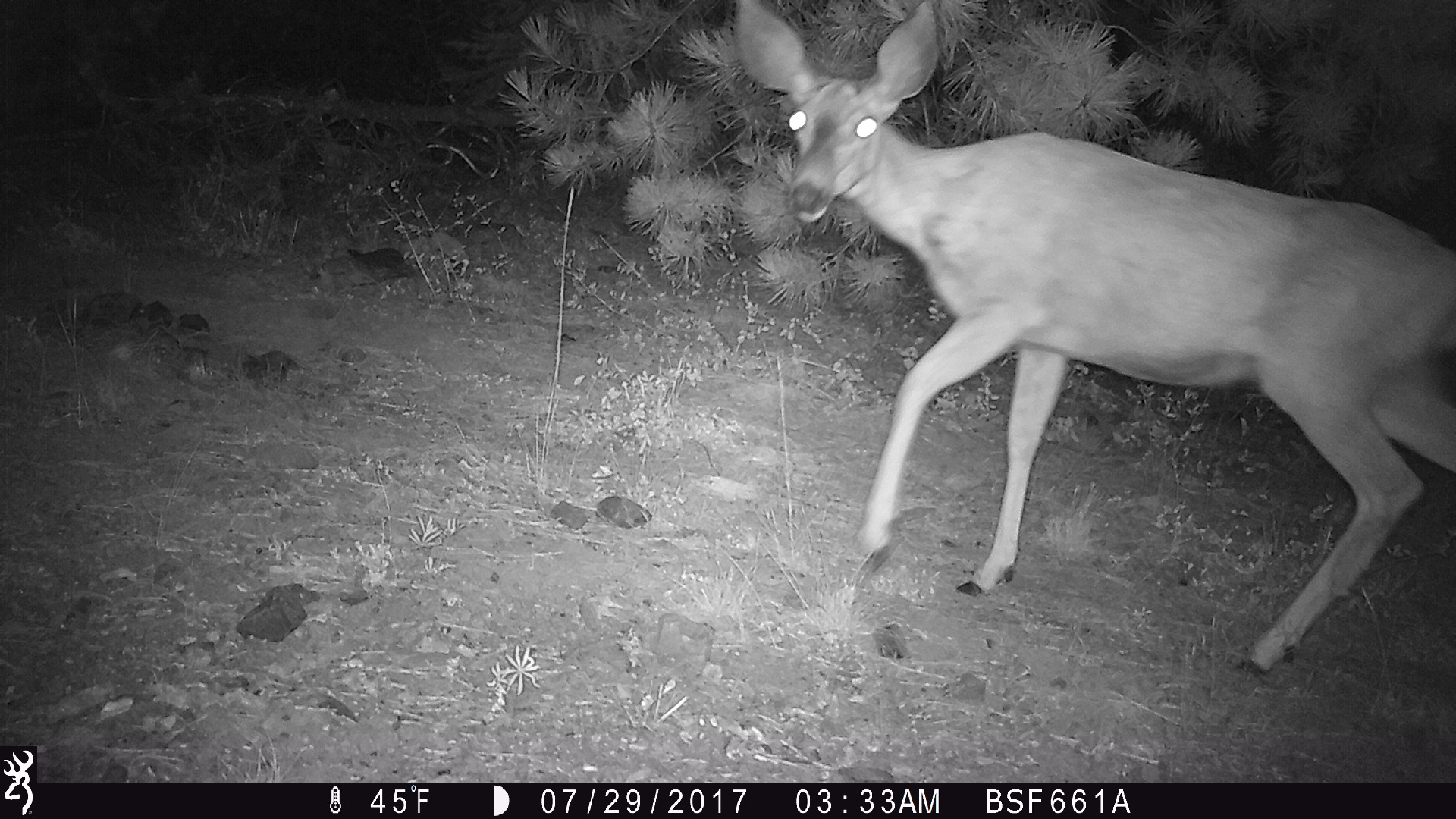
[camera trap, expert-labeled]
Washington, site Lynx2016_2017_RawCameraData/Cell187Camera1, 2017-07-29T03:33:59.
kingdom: Animalia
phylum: Chordata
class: Mammalia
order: Artiodactyla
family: Cervidae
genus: Odocoileus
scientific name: Odocoileus hemionus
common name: mule deer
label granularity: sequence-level